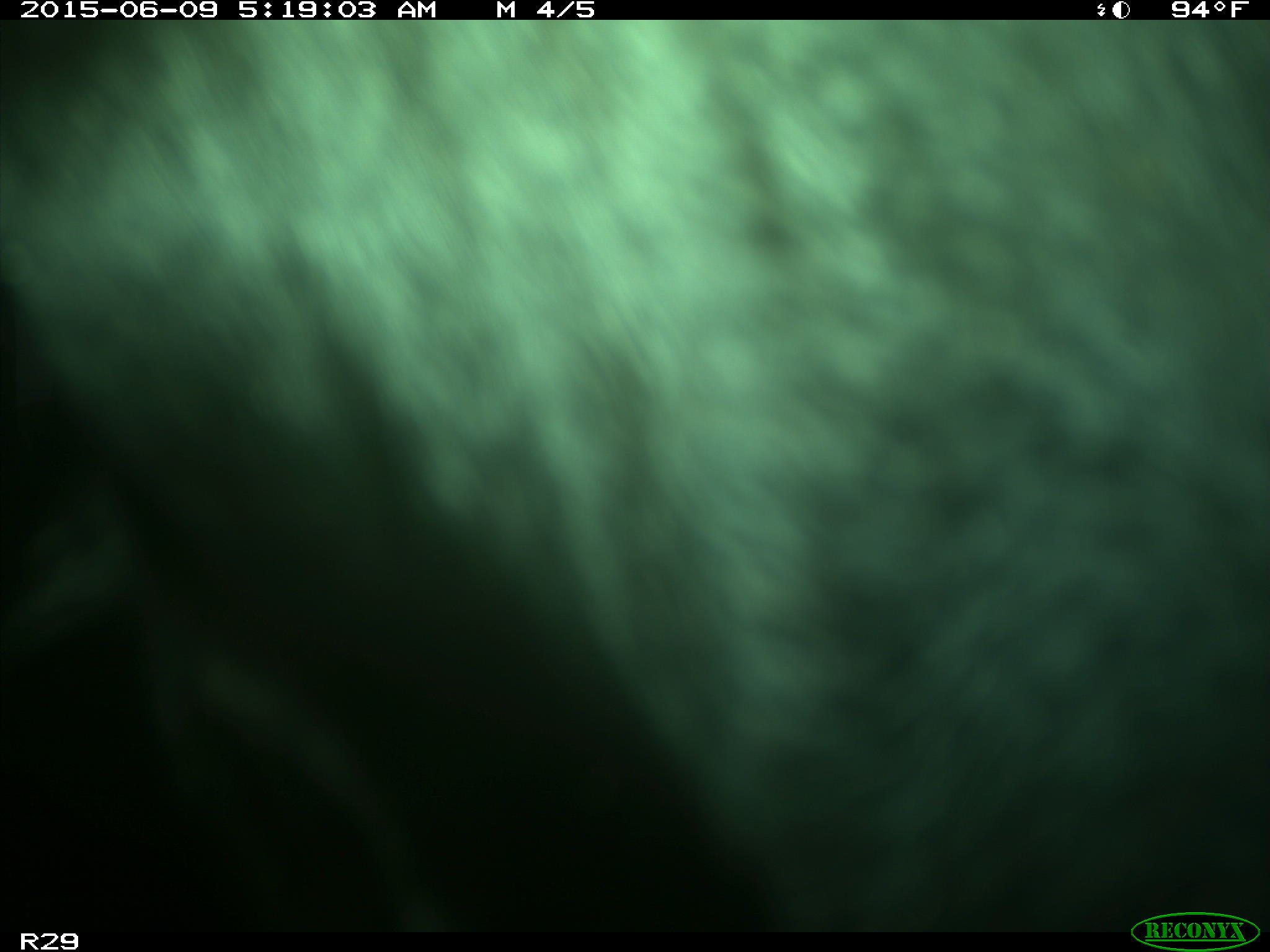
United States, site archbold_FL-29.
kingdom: Animalia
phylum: Chordata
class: Mammalia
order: Artiodactyla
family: Bovidae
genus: Bos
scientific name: Bos taurus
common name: domestic cow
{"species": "Bos taurus (domestic cow)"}